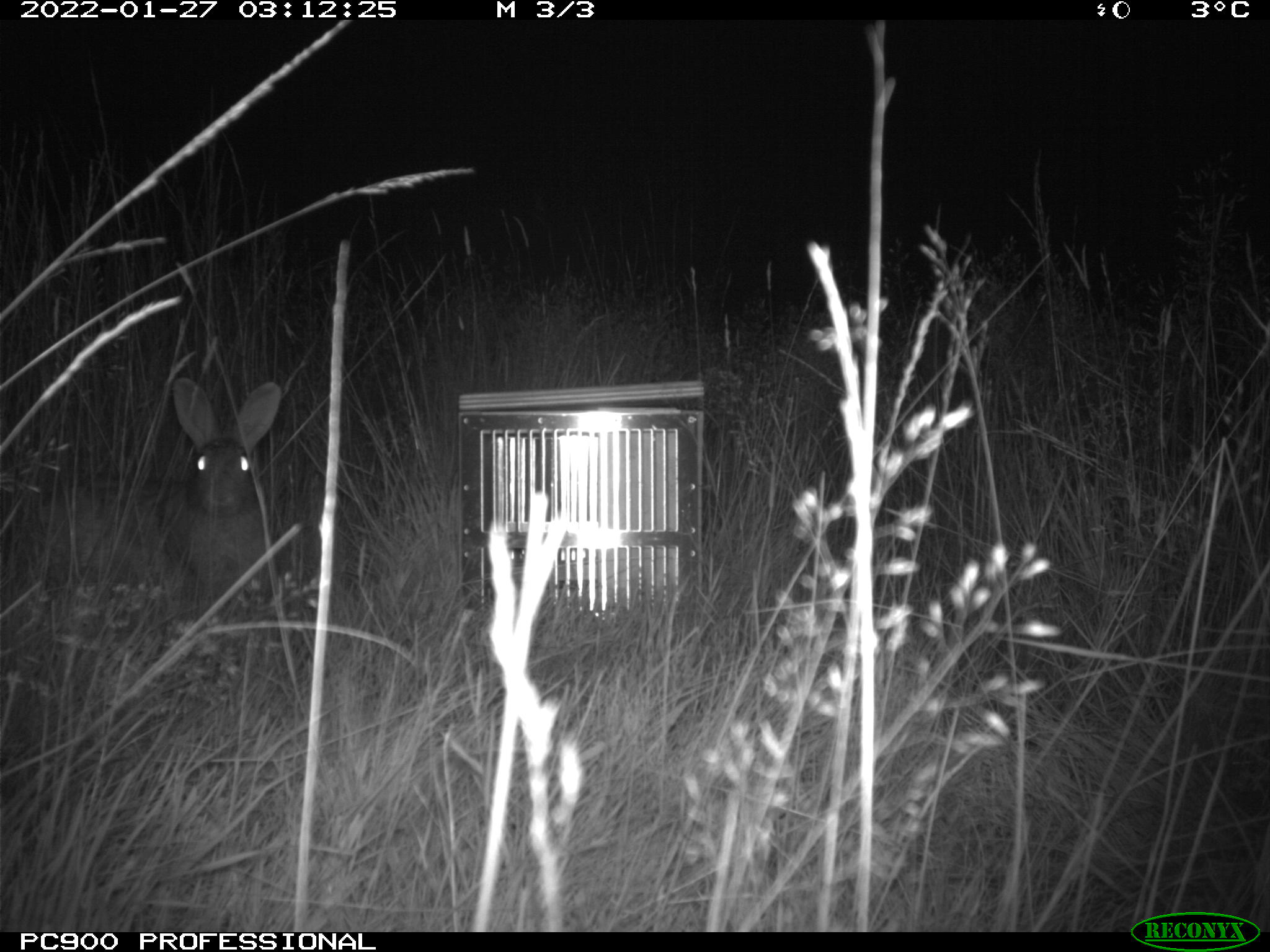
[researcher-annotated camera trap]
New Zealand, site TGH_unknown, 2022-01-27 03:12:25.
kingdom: Animalia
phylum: Chordata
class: Mammalia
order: Lagomorpha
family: Leporidae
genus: Oryctolagus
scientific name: Oryctolagus cuniculus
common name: european rabbit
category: rabbit